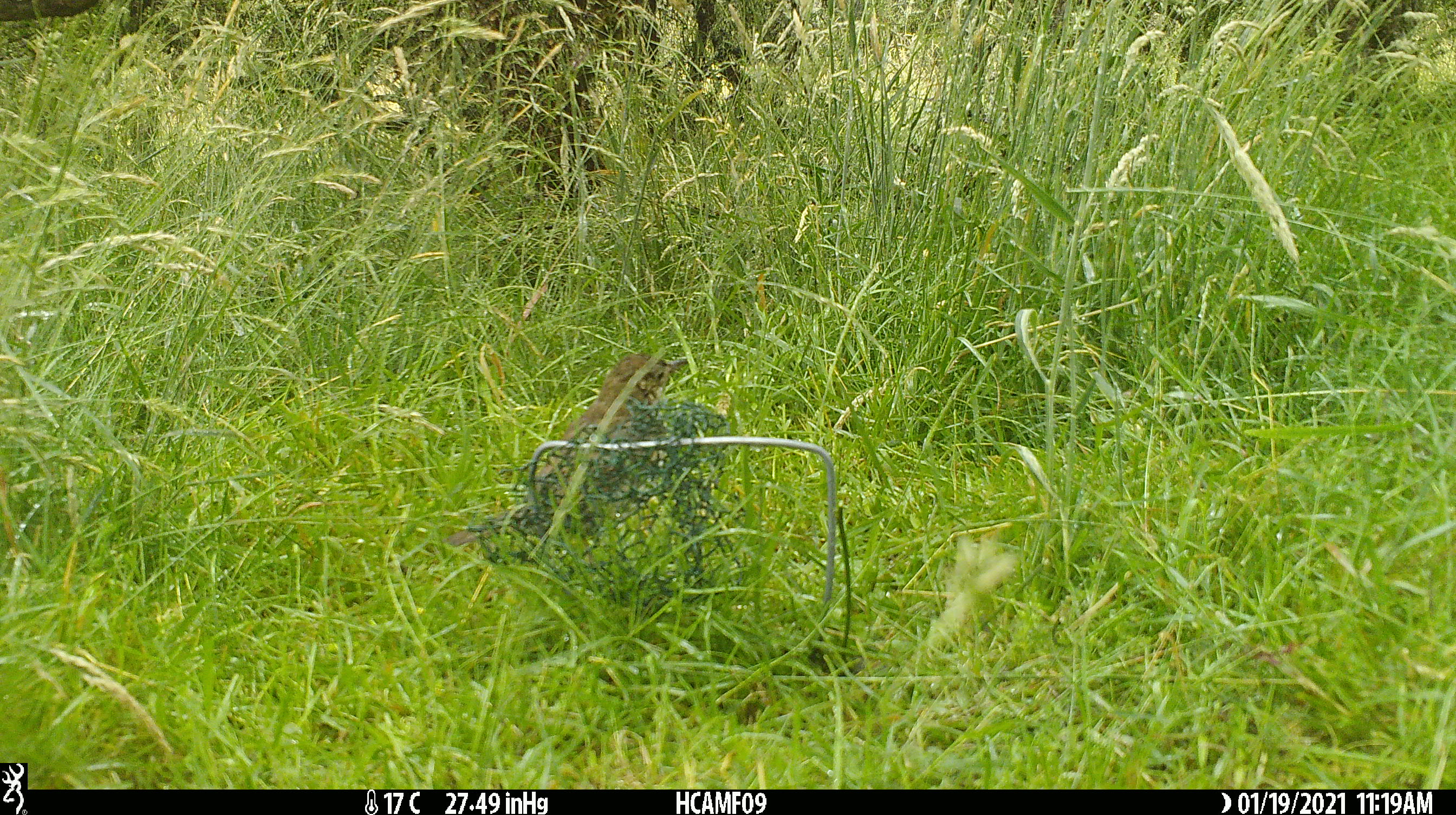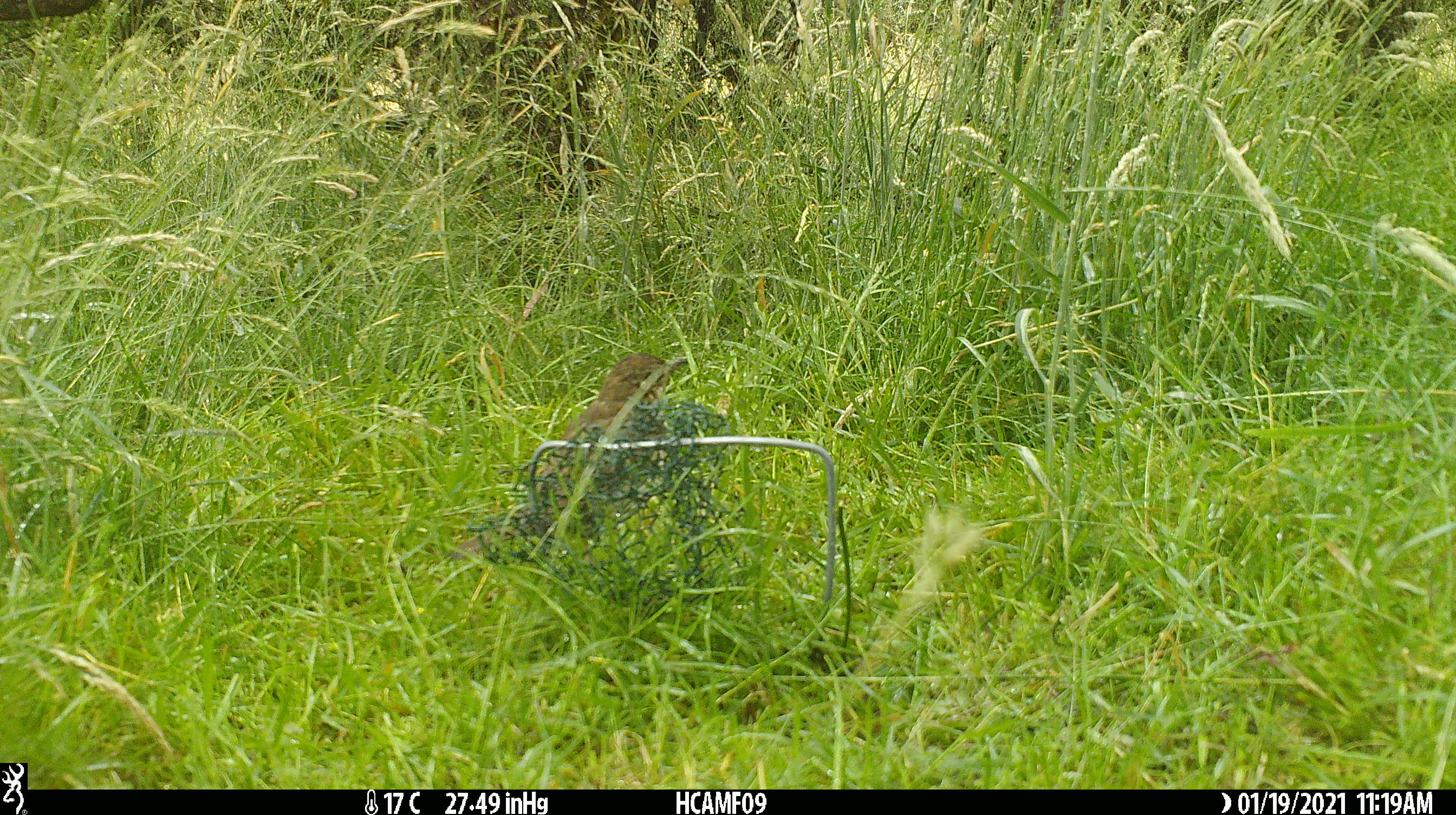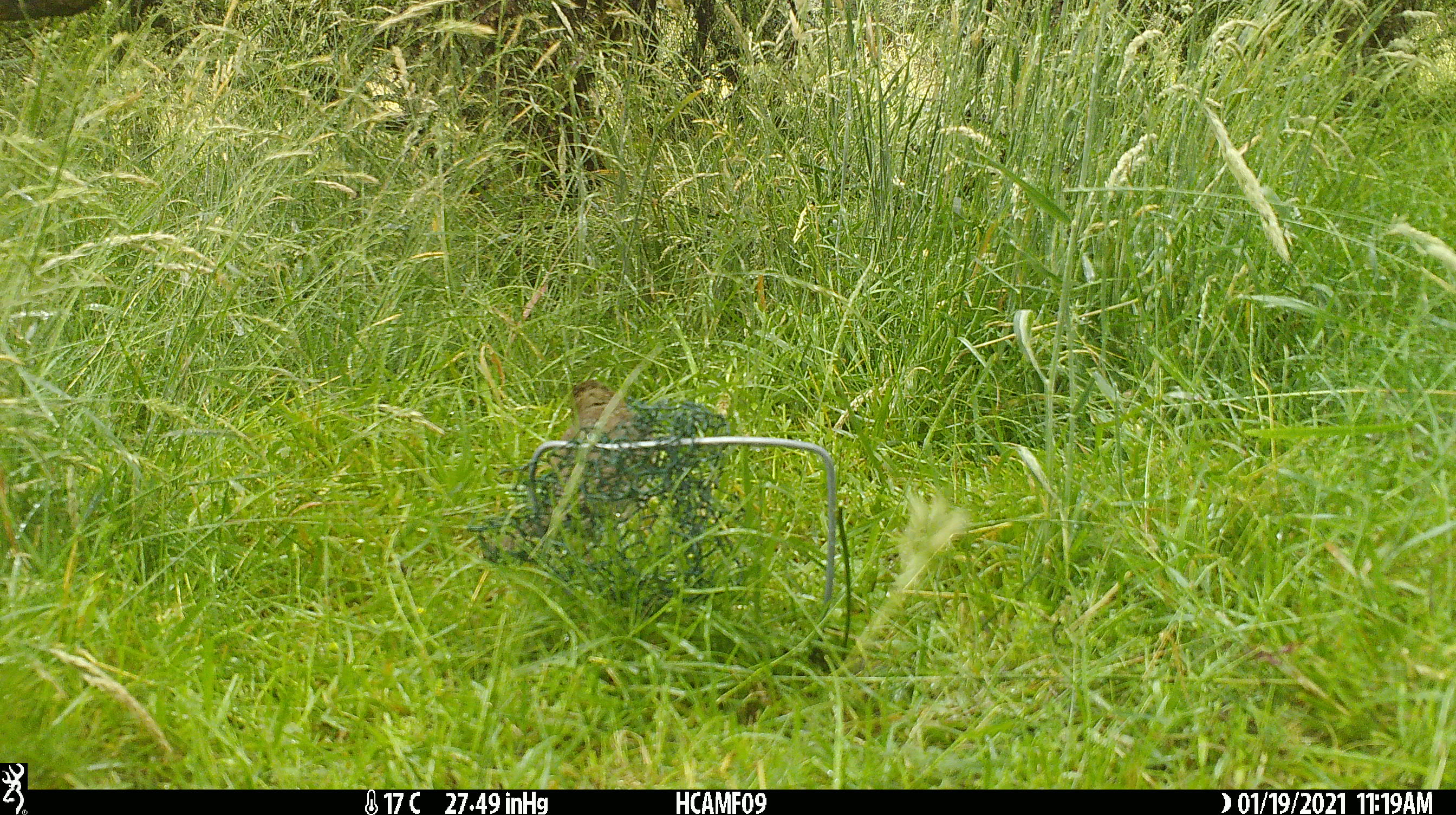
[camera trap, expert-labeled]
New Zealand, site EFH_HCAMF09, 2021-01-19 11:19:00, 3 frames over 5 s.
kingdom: Animalia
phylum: Chordata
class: Aves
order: Passeriformes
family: Turdidae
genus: Turdus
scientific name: Turdus philomelos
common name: song thrush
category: thrush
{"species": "thrush (song thrush) (Turdus philomelos)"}